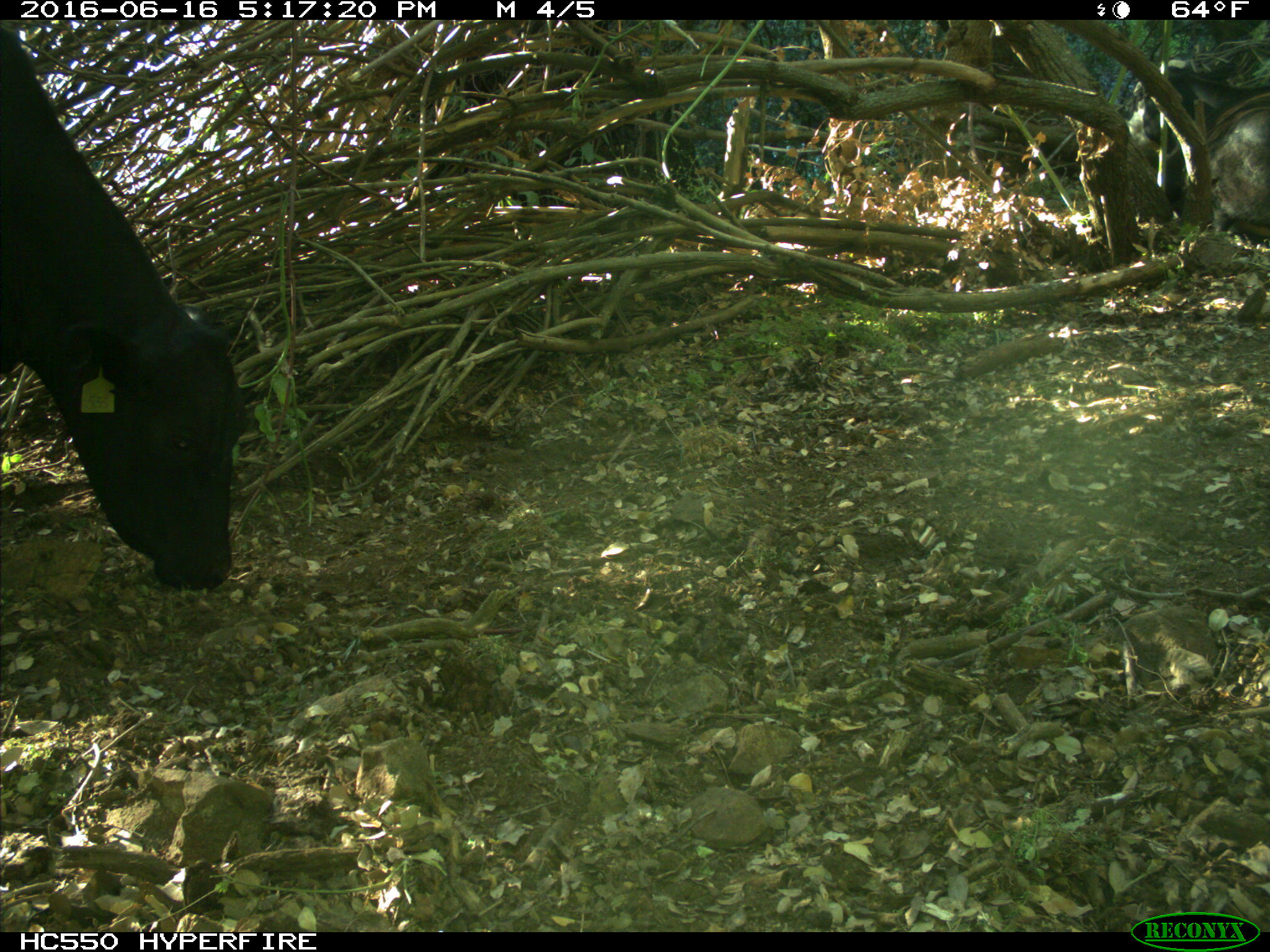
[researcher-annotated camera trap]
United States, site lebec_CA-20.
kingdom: Animalia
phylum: Chordata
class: Mammalia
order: Artiodactyla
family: Bovidae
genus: Bos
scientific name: Bos taurus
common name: domestic cow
Bos taurus (domestic cow).